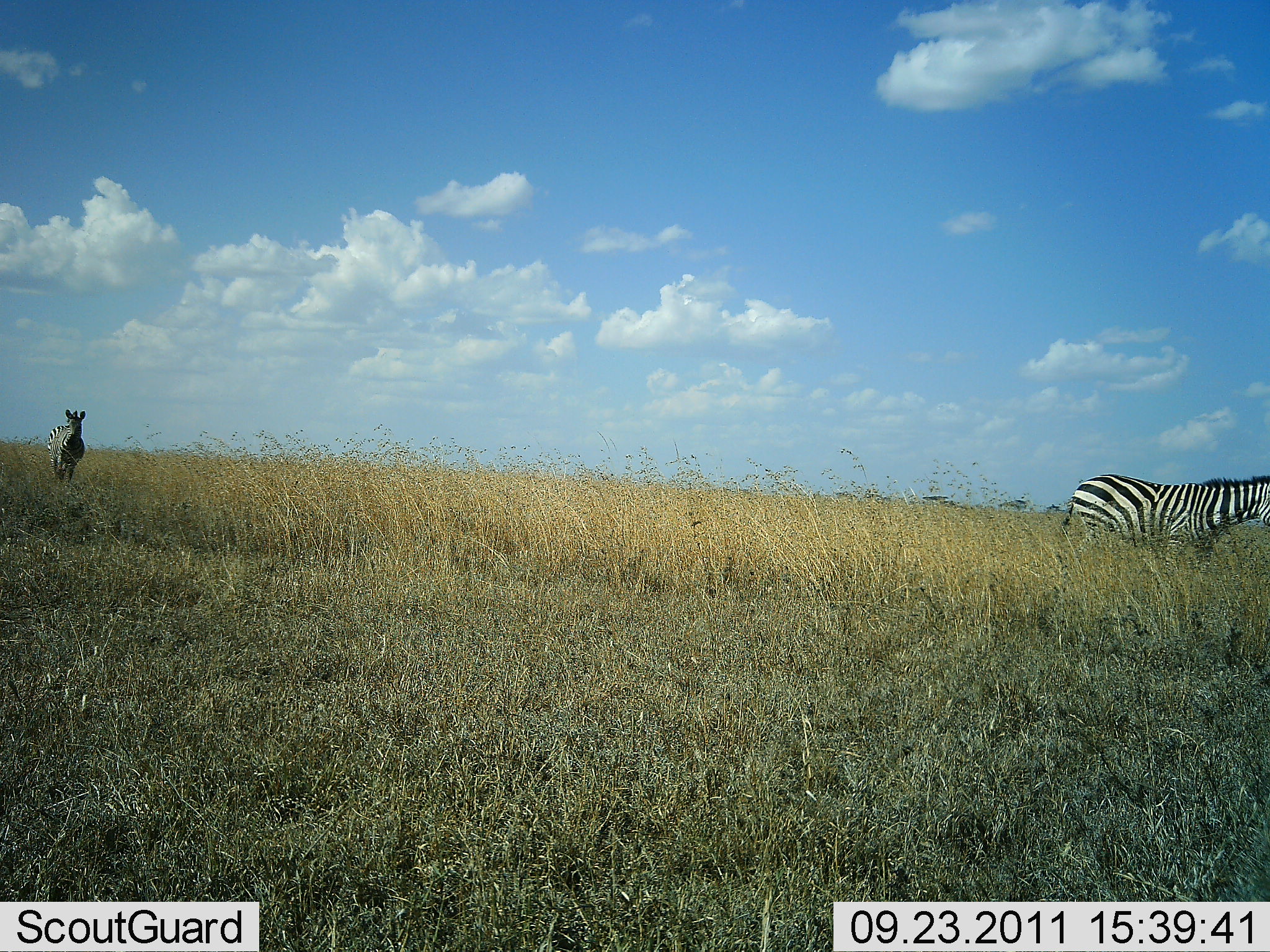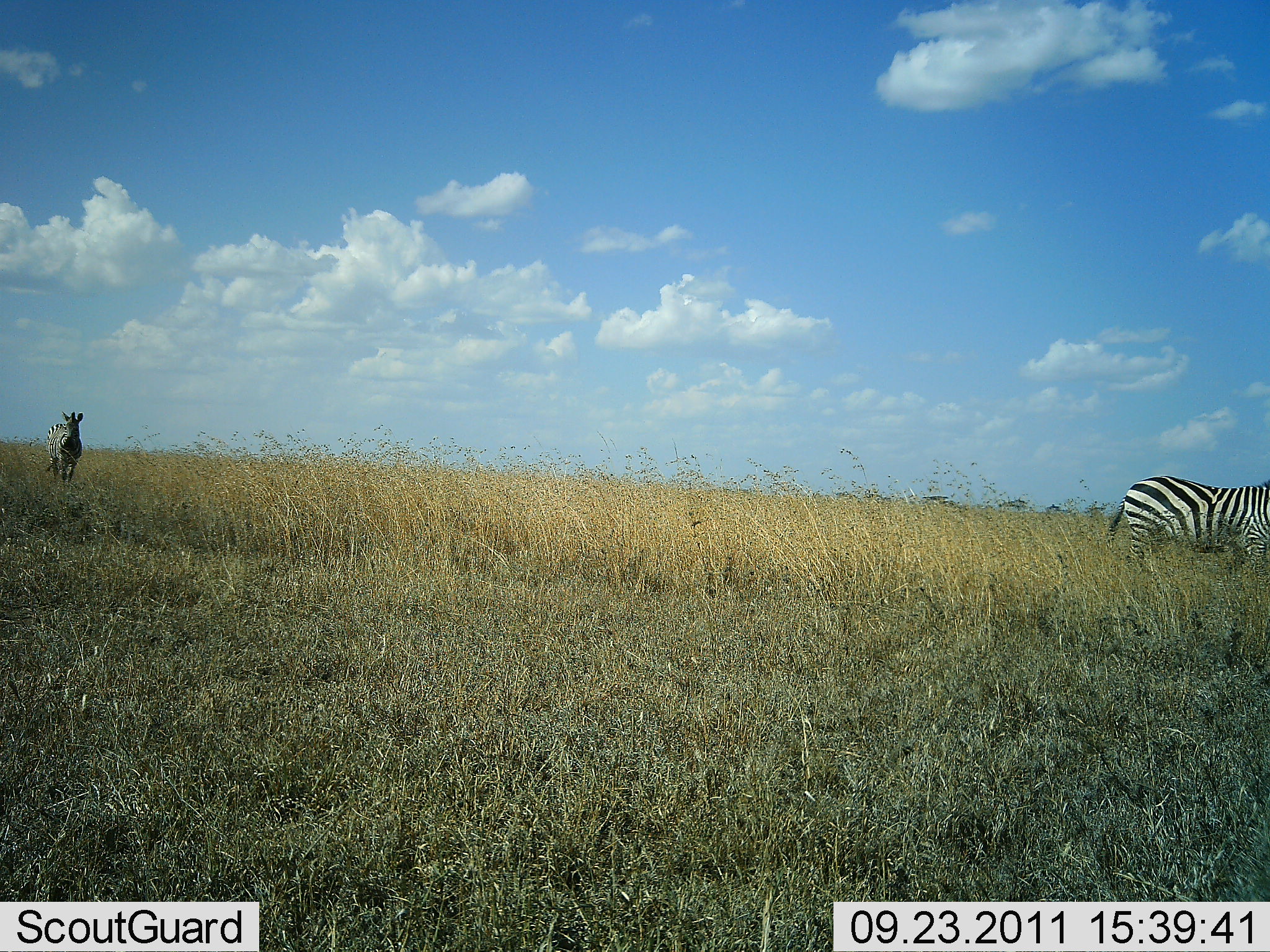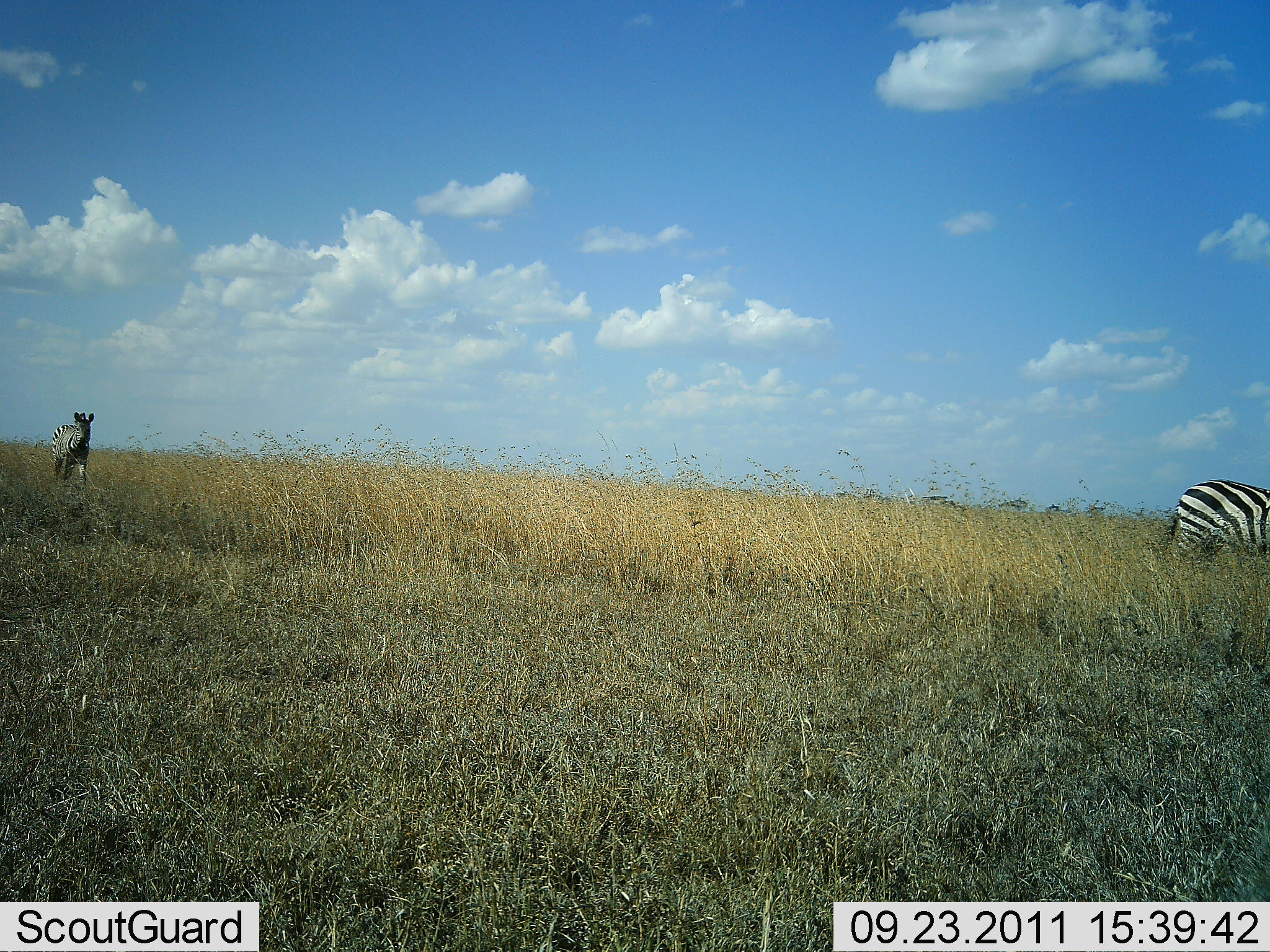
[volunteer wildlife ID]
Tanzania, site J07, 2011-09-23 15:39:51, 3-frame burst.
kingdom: Animalia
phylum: Chordata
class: Mammalia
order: Perissodactyla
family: Equidae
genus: Equus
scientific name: Equus quagga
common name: plains zebra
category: zebra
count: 2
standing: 44%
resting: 0%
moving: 75%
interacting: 0%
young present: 0%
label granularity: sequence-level